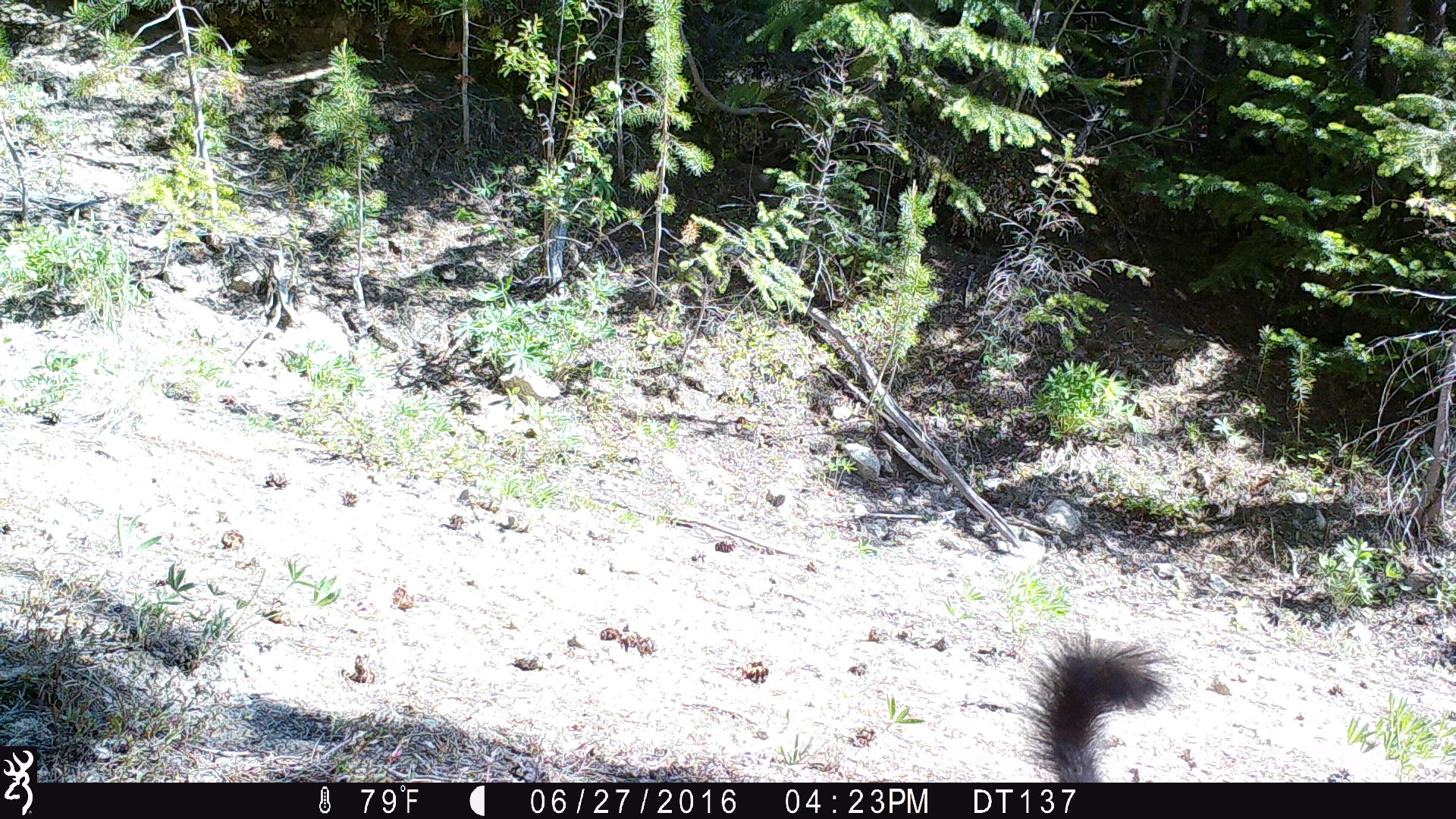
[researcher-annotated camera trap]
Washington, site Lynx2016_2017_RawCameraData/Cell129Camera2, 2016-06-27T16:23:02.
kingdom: Animalia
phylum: Chordata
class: Mammalia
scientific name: Mammalia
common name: small mammal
Small mammal (Mammalia). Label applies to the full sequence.